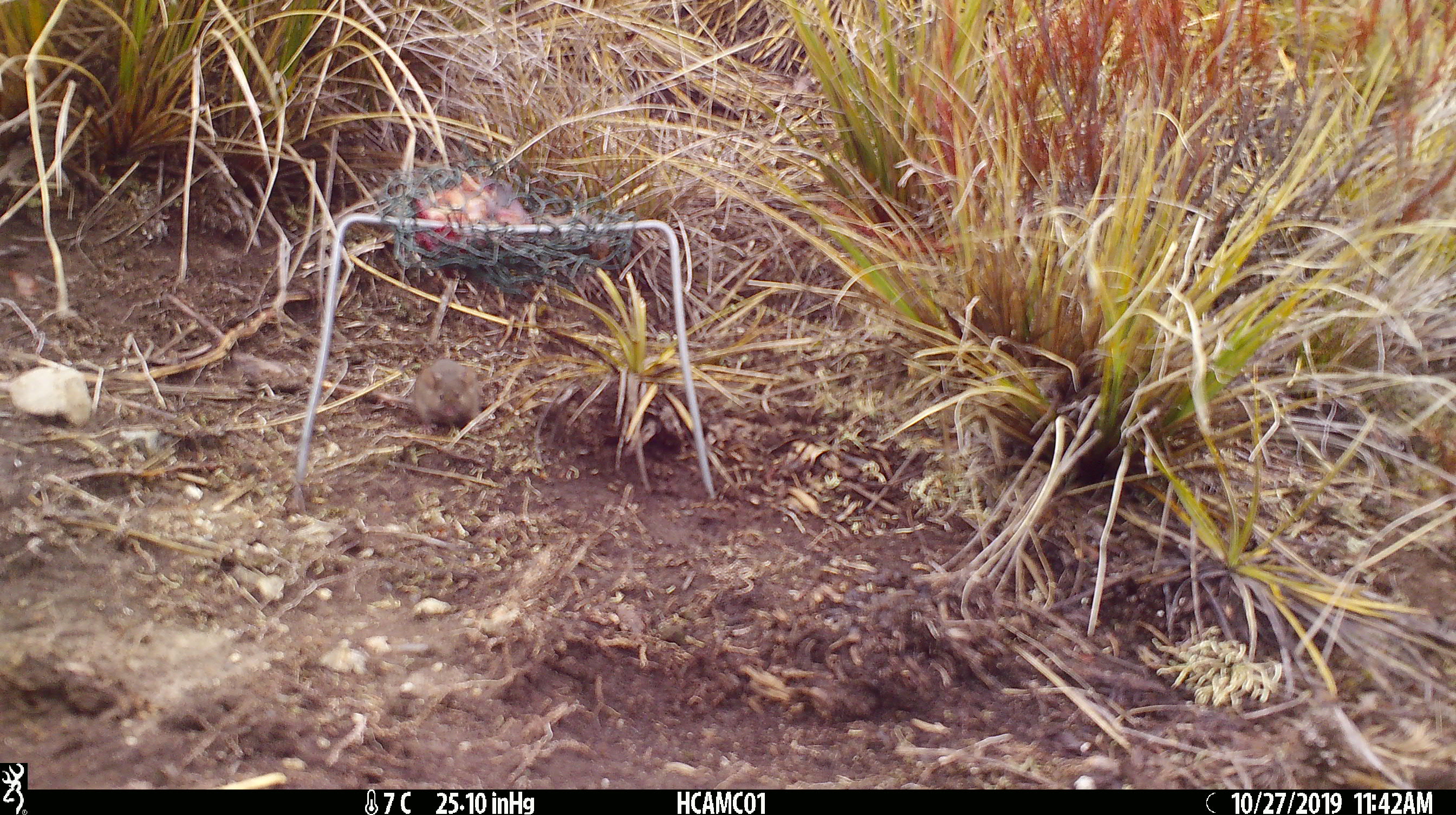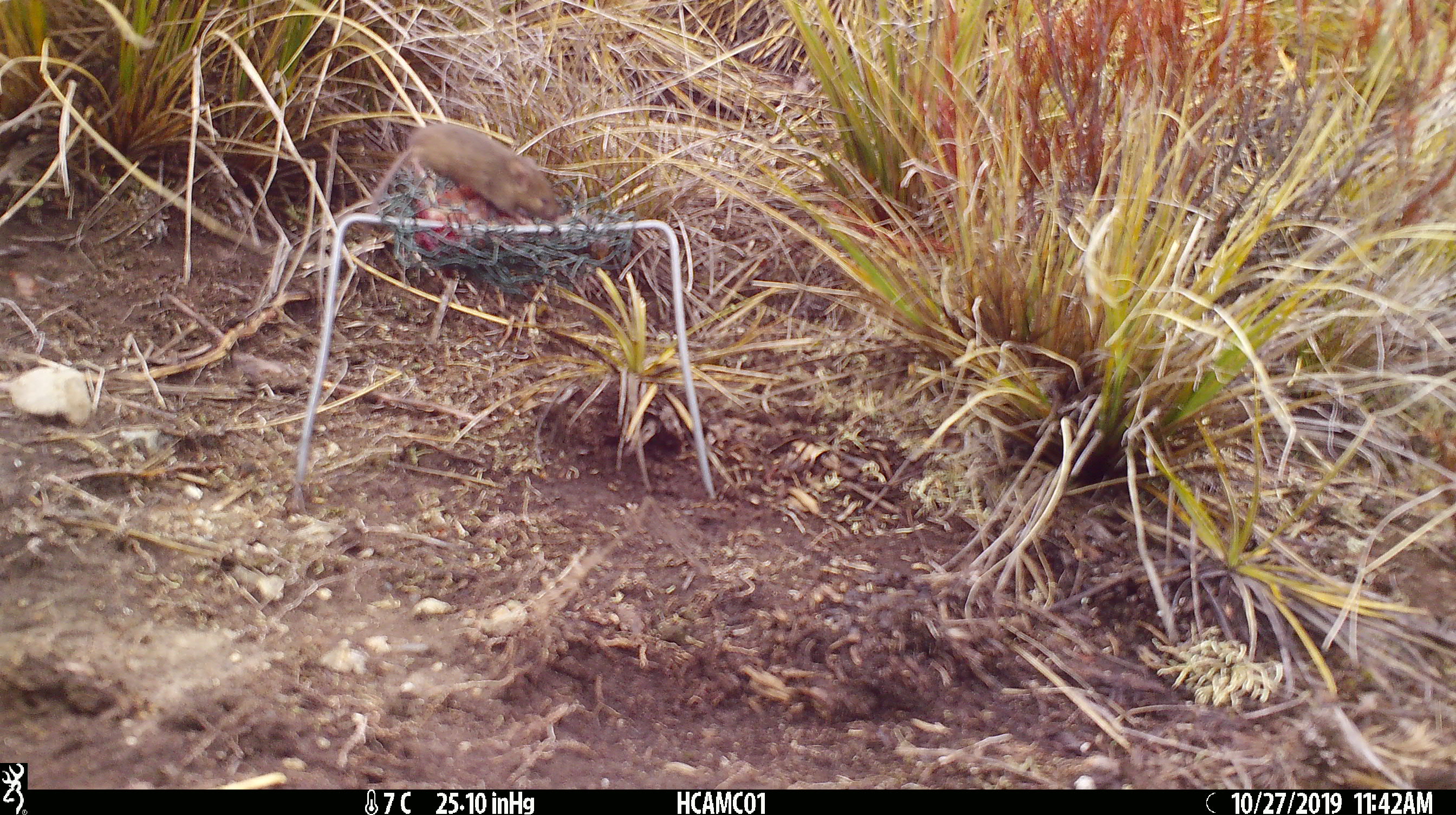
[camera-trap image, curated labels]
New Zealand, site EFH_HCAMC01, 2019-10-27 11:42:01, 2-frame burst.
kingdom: Animalia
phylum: Chordata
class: Mammalia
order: Rodentia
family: Muridae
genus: Mus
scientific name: Mus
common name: mouse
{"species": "mouse (Mus)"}